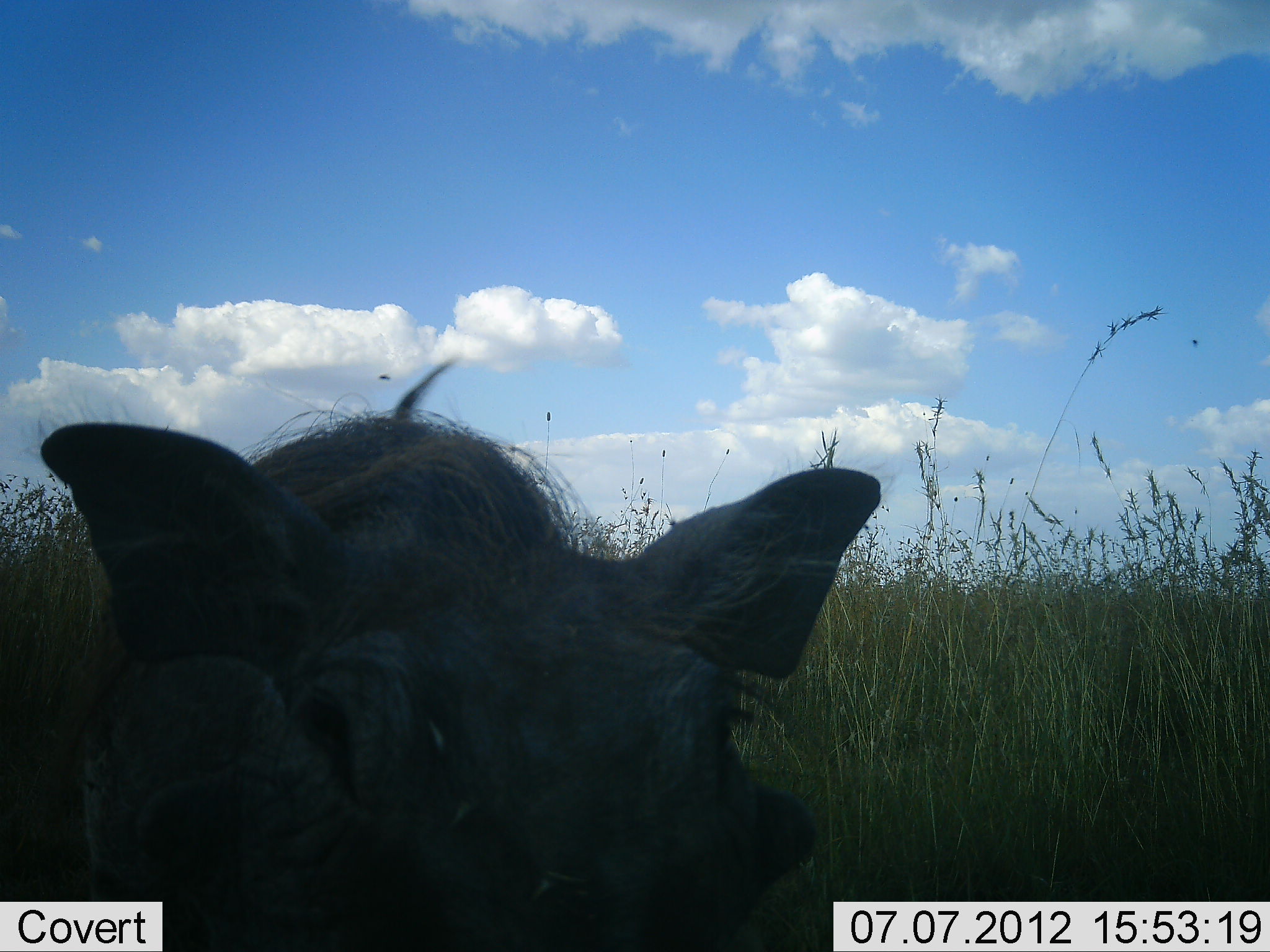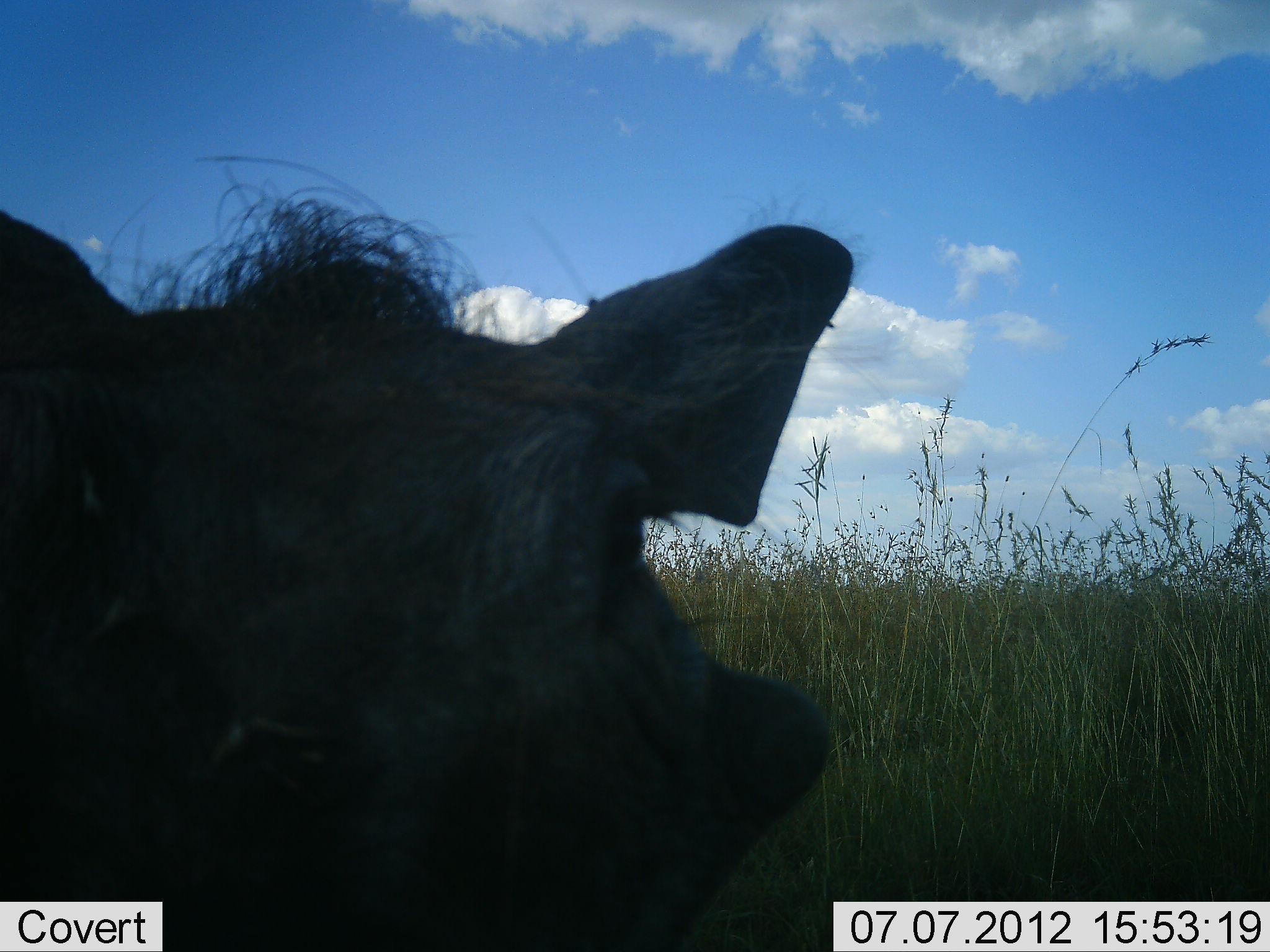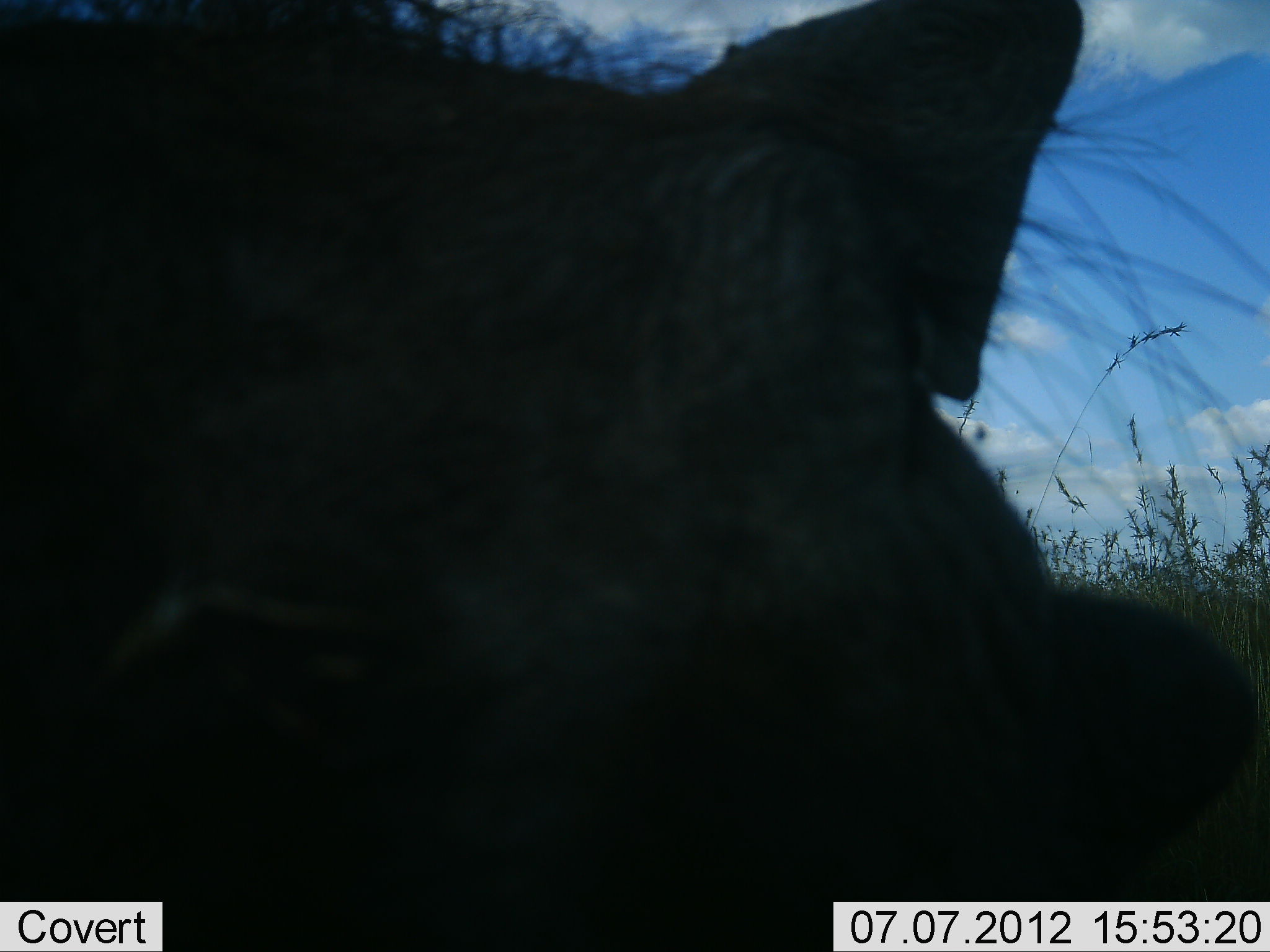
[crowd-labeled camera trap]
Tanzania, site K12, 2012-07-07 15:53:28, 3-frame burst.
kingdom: Animalia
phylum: Chordata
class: Mammalia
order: Artiodactyla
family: Suidae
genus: Phacochoerus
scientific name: Phacochoerus africanus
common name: warthog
Warthog (Phacochoerus africanus), count 1. Behavior (volunteer vote fractions): standing 36%, resting 0%, moving 64%, interacting 9%. Young present (vote fraction): 0%. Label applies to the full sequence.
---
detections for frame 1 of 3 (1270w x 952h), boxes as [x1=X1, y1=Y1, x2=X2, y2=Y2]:
animal: [x1=33, y1=401, x2=882, y2=952]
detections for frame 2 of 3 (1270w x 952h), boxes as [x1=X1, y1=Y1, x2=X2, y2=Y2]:
animal: [x1=0, y1=159, x2=868, y2=951]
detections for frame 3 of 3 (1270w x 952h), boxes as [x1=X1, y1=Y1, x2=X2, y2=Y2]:
animal: [x1=2, y1=0, x2=1269, y2=951]